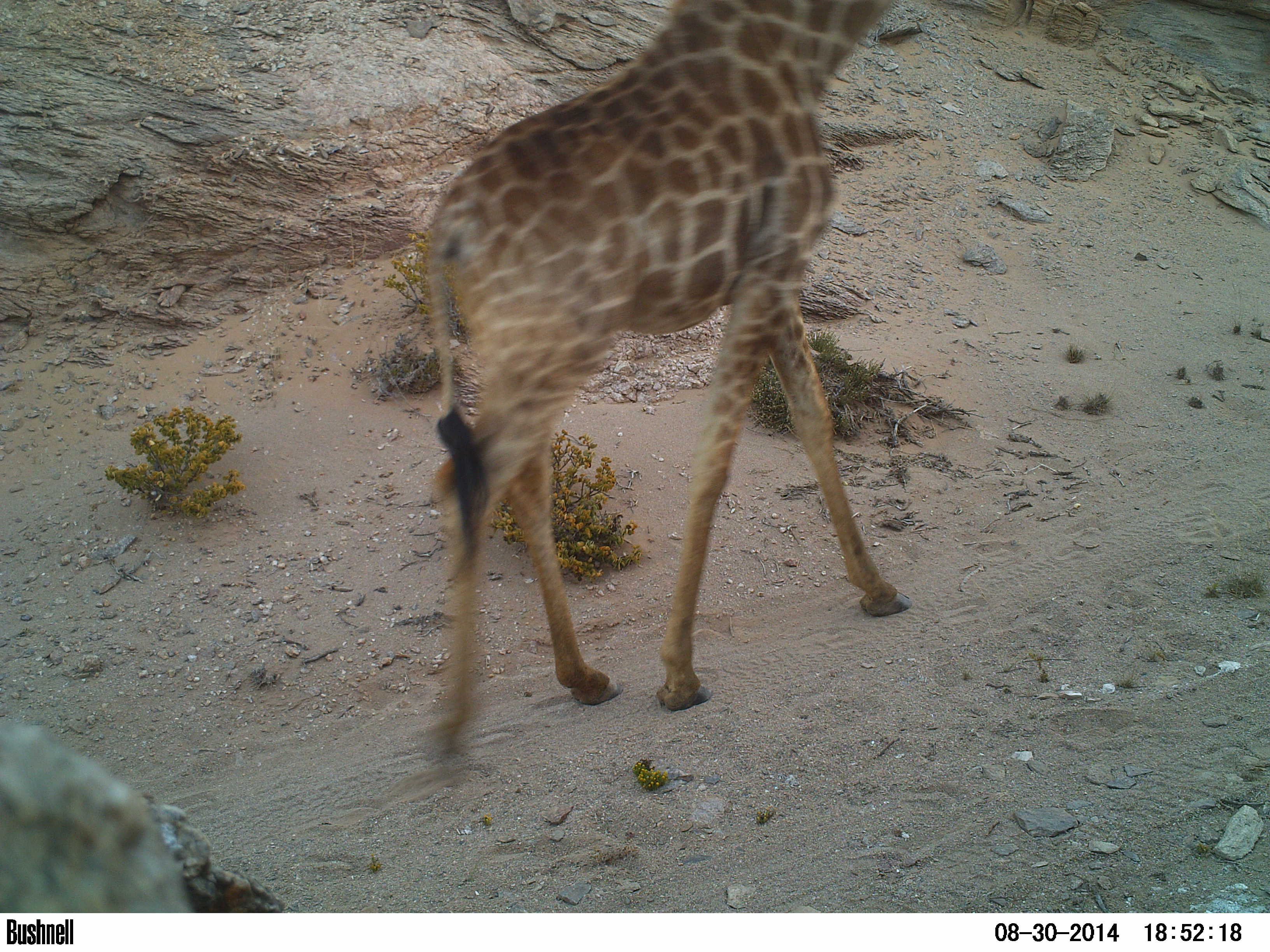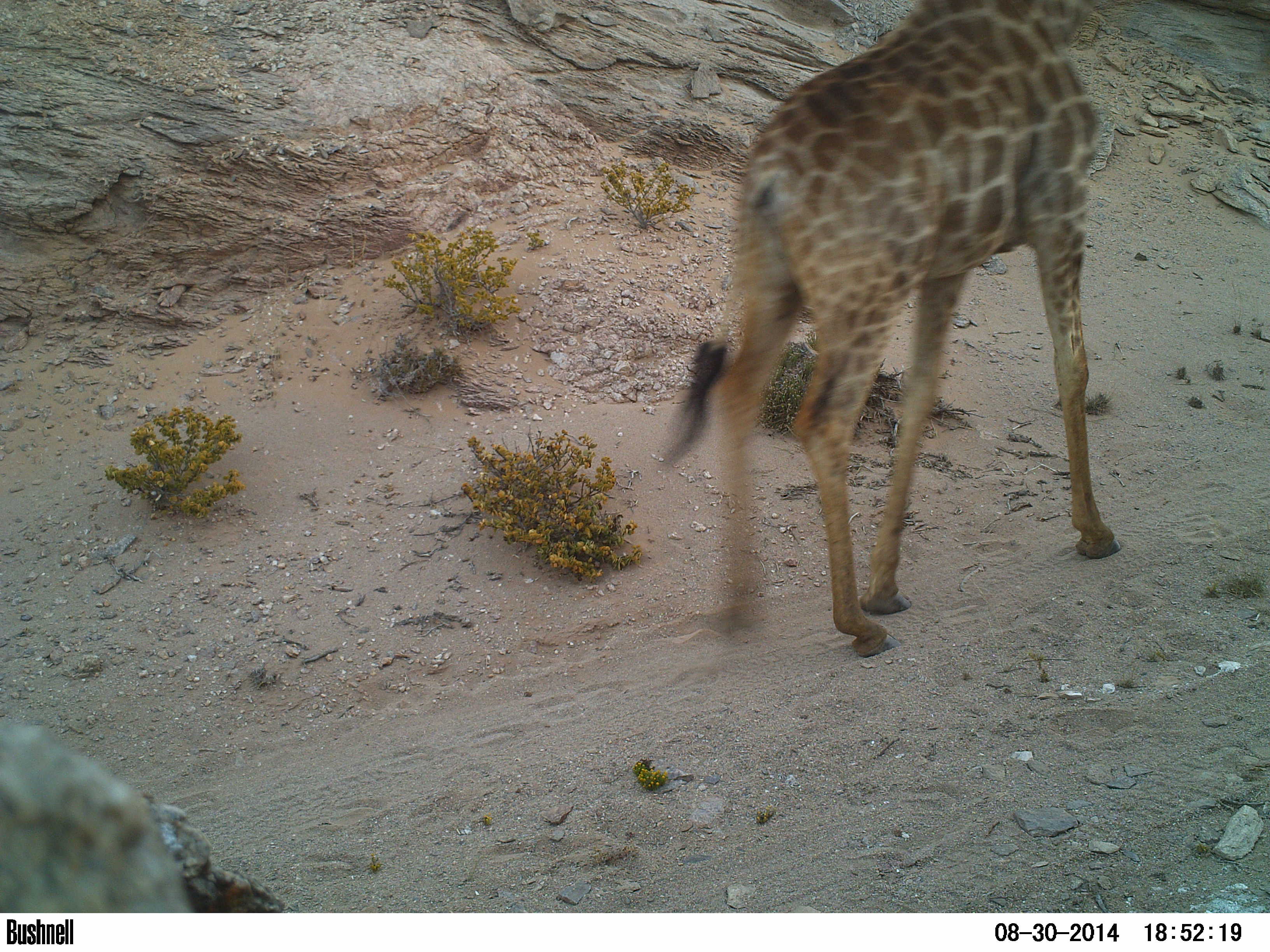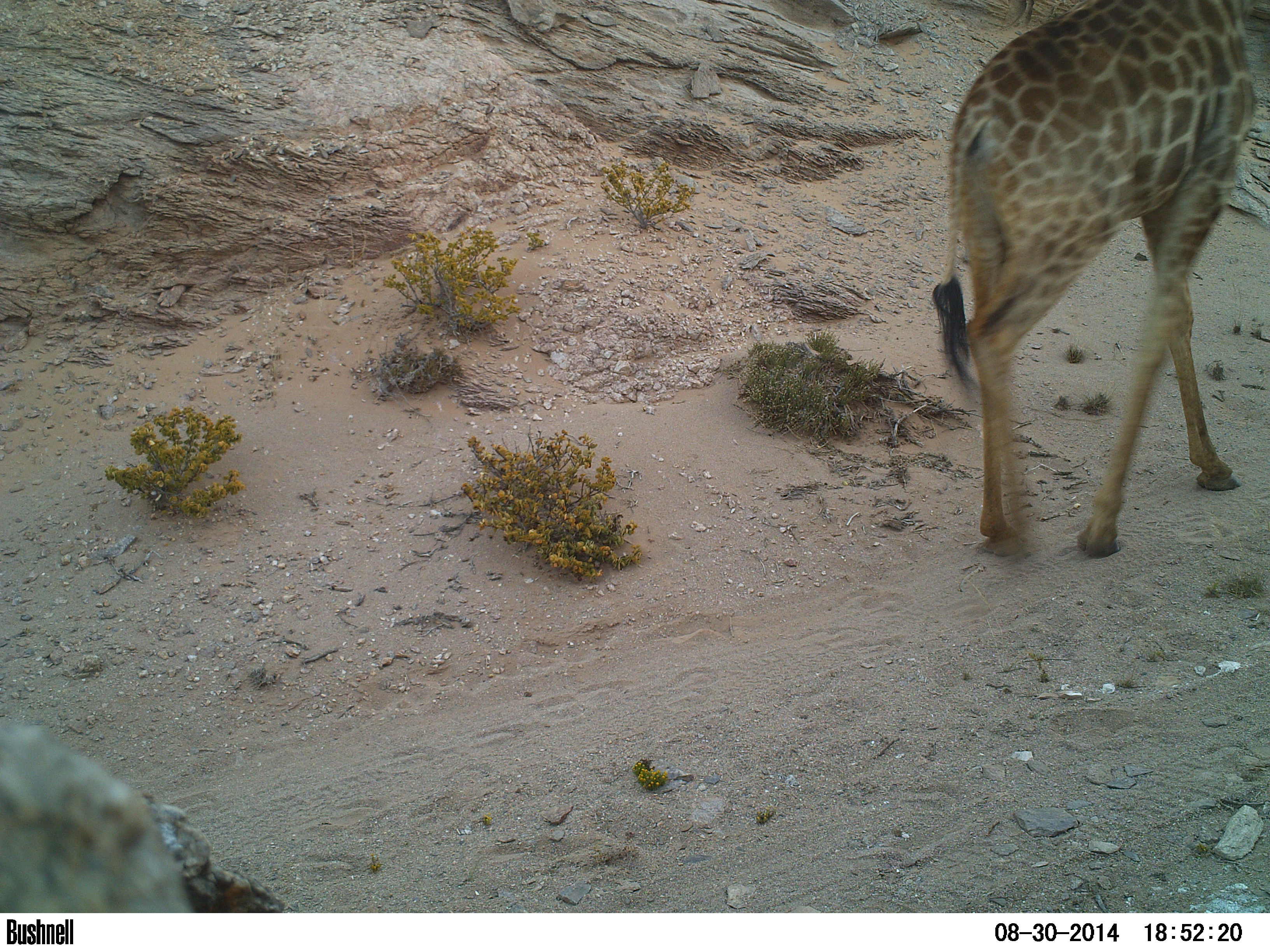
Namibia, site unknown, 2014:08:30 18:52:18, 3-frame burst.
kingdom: Animalia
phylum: Chordata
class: Mammalia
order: Artiodactyla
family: Giraffidae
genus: Giraffa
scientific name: Giraffa camelopardalis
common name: giraffe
Giraffa camelopardalis (giraffe).